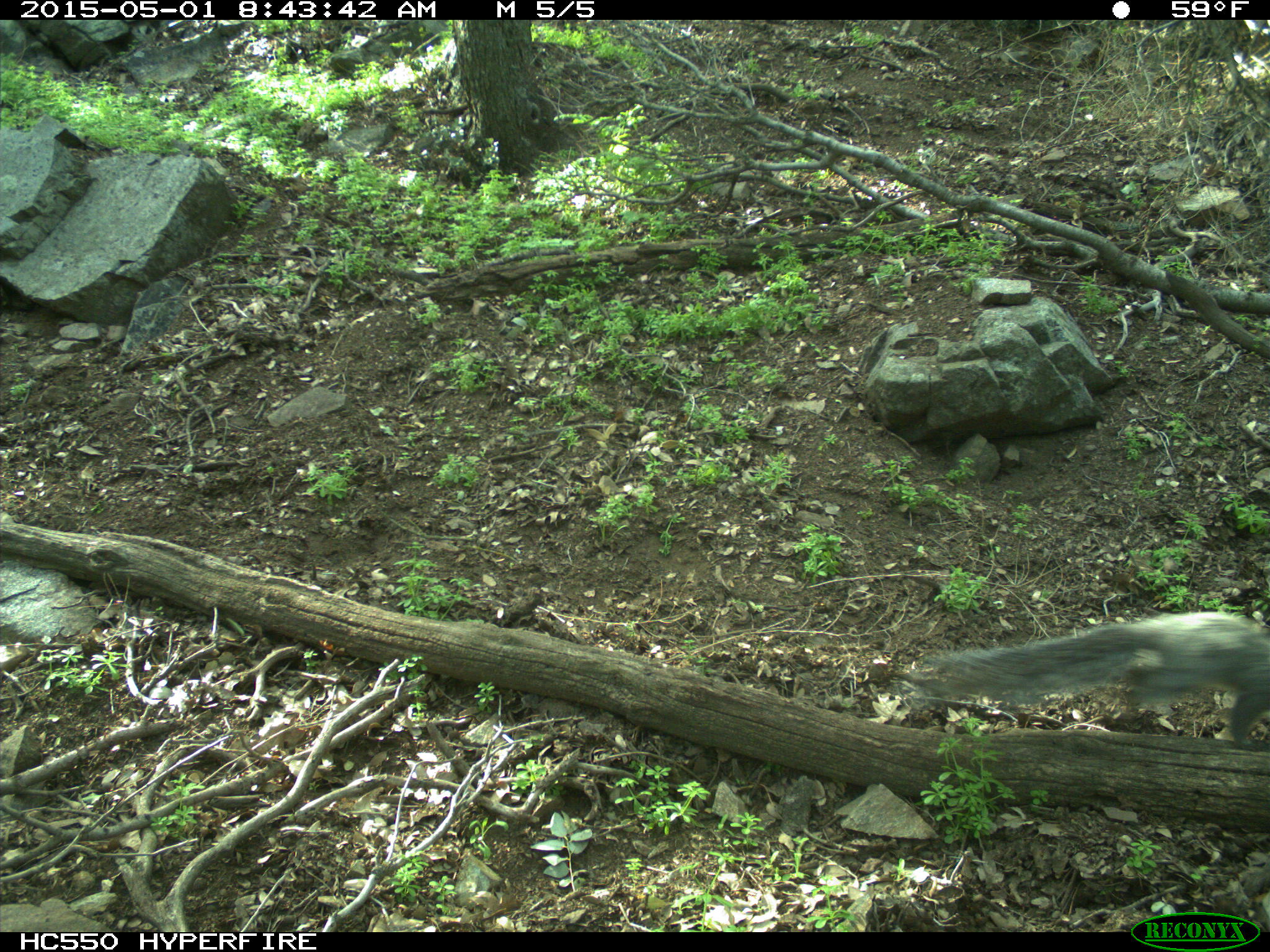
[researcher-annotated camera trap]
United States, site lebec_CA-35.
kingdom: Animalia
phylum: Chordata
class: Mammalia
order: Rodentia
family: Sciuridae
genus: Sciurus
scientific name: Sciurus carolinensis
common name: eastern gray squirrel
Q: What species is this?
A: Sciurus carolinensis (eastern gray squirrel).